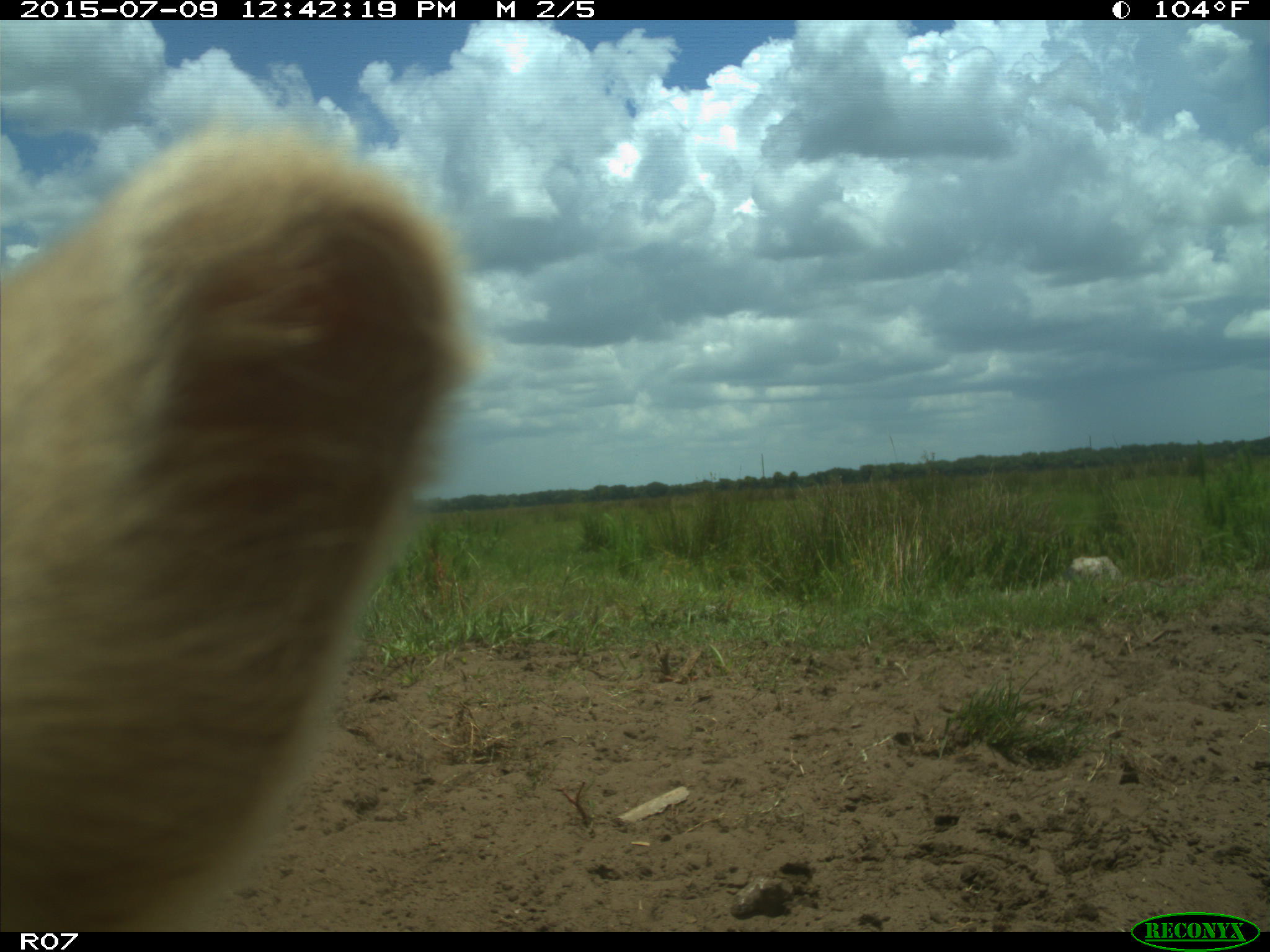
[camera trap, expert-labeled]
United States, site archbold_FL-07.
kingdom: Animalia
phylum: Chordata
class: Mammalia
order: Artiodactyla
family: Bovidae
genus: Bos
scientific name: Bos taurus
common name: domestic cow